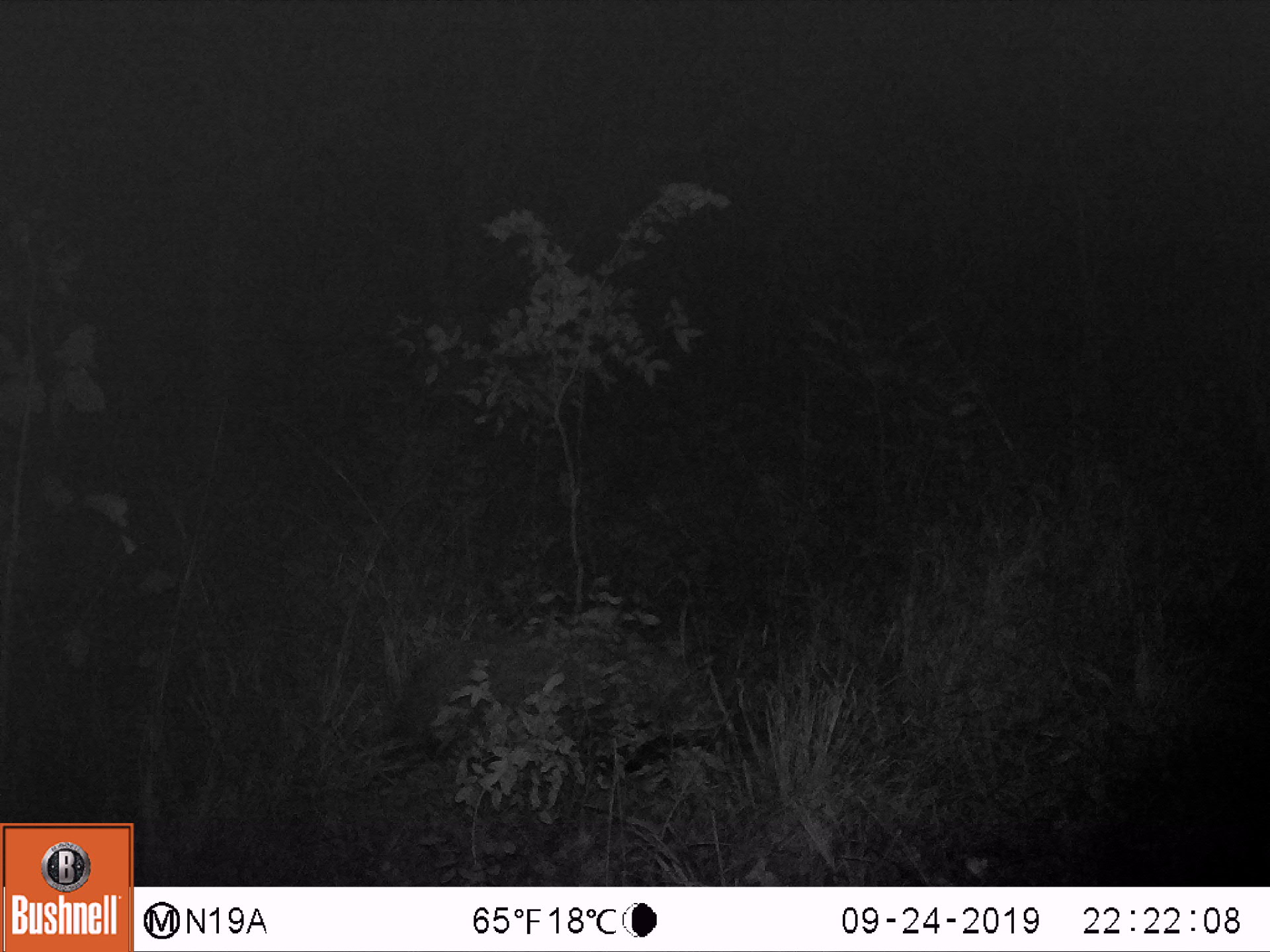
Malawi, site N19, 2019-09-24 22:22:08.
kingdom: Animalia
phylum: Chordata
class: Mammalia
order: Artiodactyla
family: Suidae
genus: Potamochoerus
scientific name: Potamochoerus larvatus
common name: bushpig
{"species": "bushpig (Potamochoerus larvatus)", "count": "1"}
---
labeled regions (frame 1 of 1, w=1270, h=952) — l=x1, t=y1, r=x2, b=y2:
bushpig: l=365, t=618, r=735, b=786